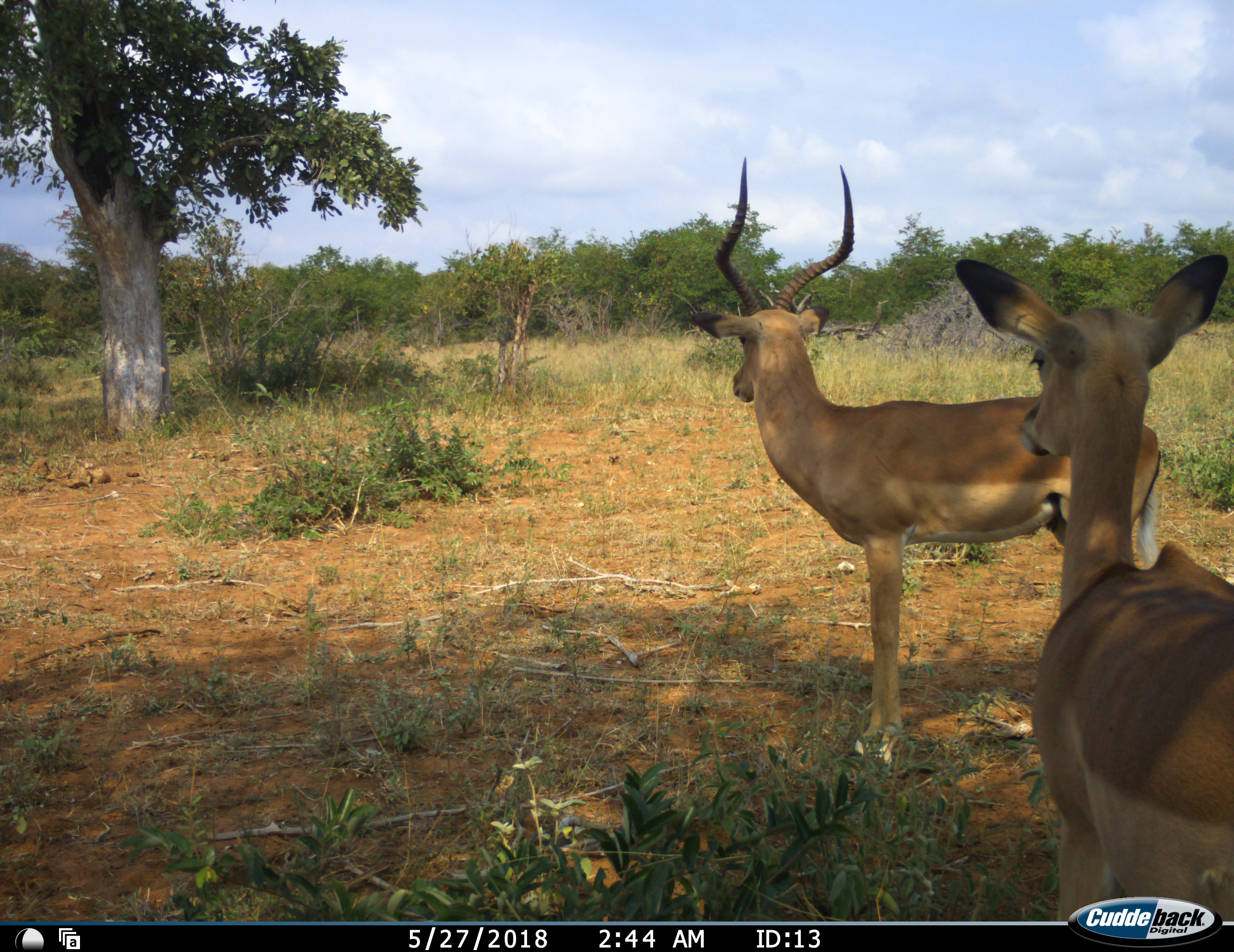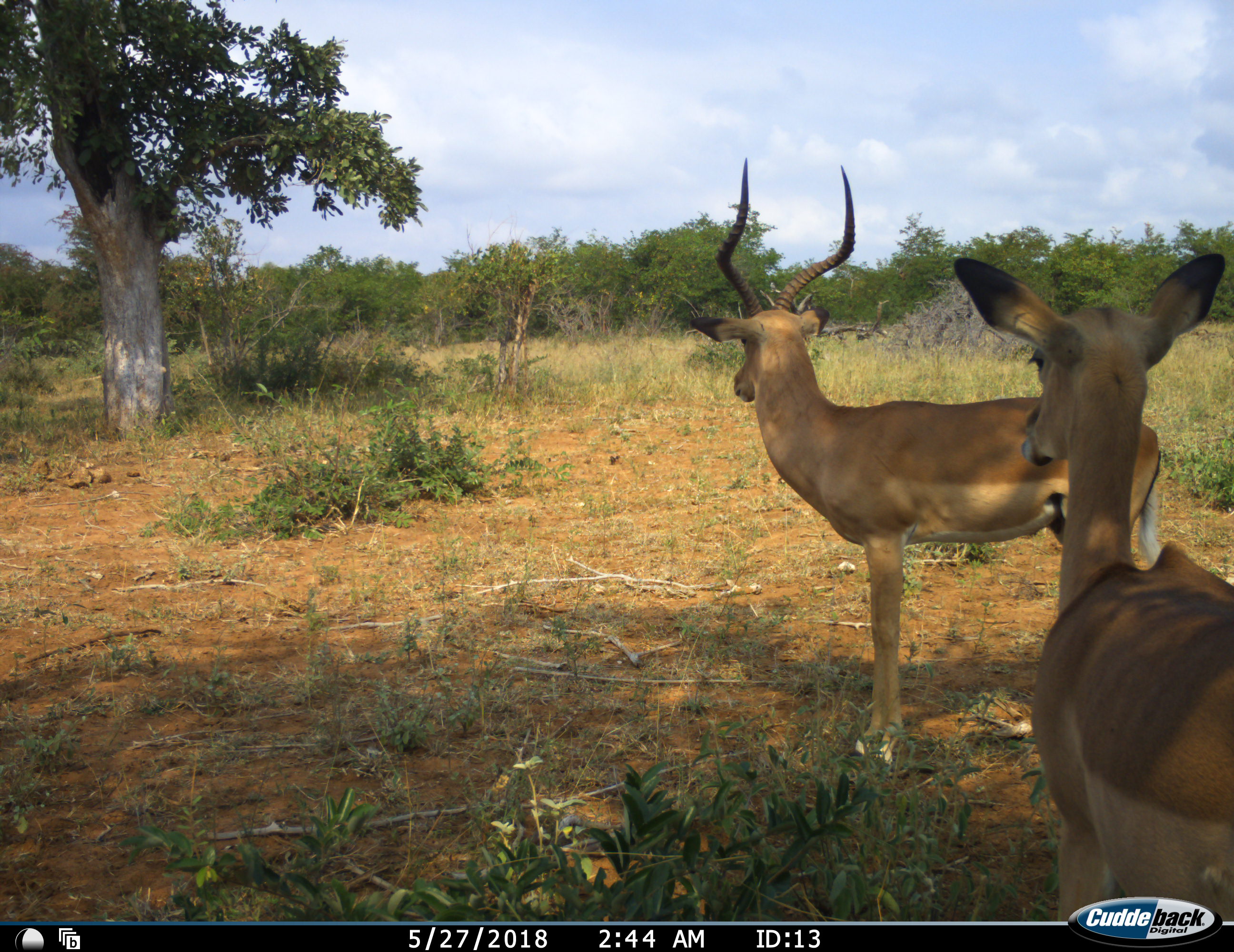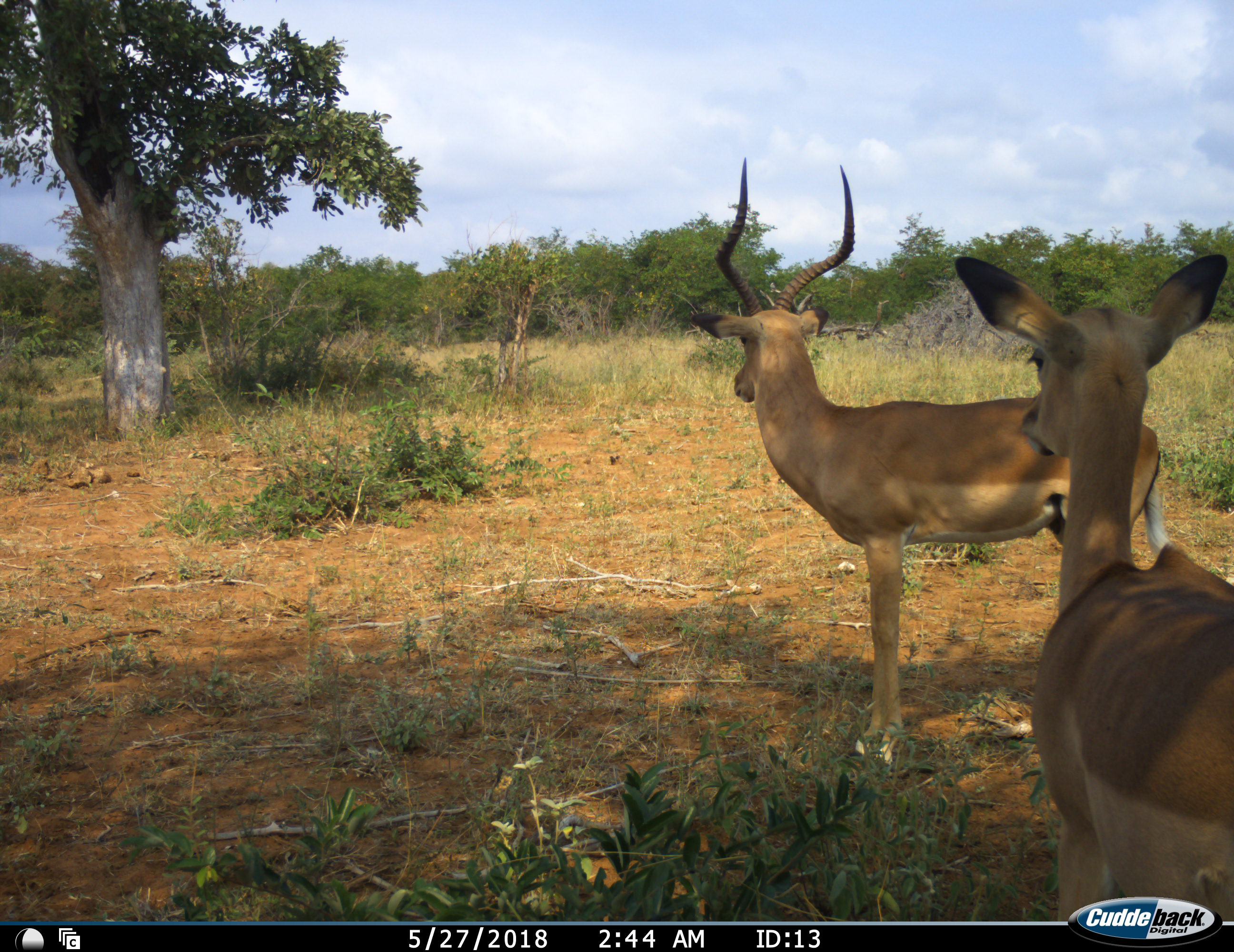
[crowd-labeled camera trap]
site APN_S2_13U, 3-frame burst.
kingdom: Animalia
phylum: Chordata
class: Mammalia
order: Artiodactyla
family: Bovidae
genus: Aepyceros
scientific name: Aepyceros melampus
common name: impala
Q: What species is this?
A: Impala (Aepyceros melampus).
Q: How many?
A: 2.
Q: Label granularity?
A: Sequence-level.